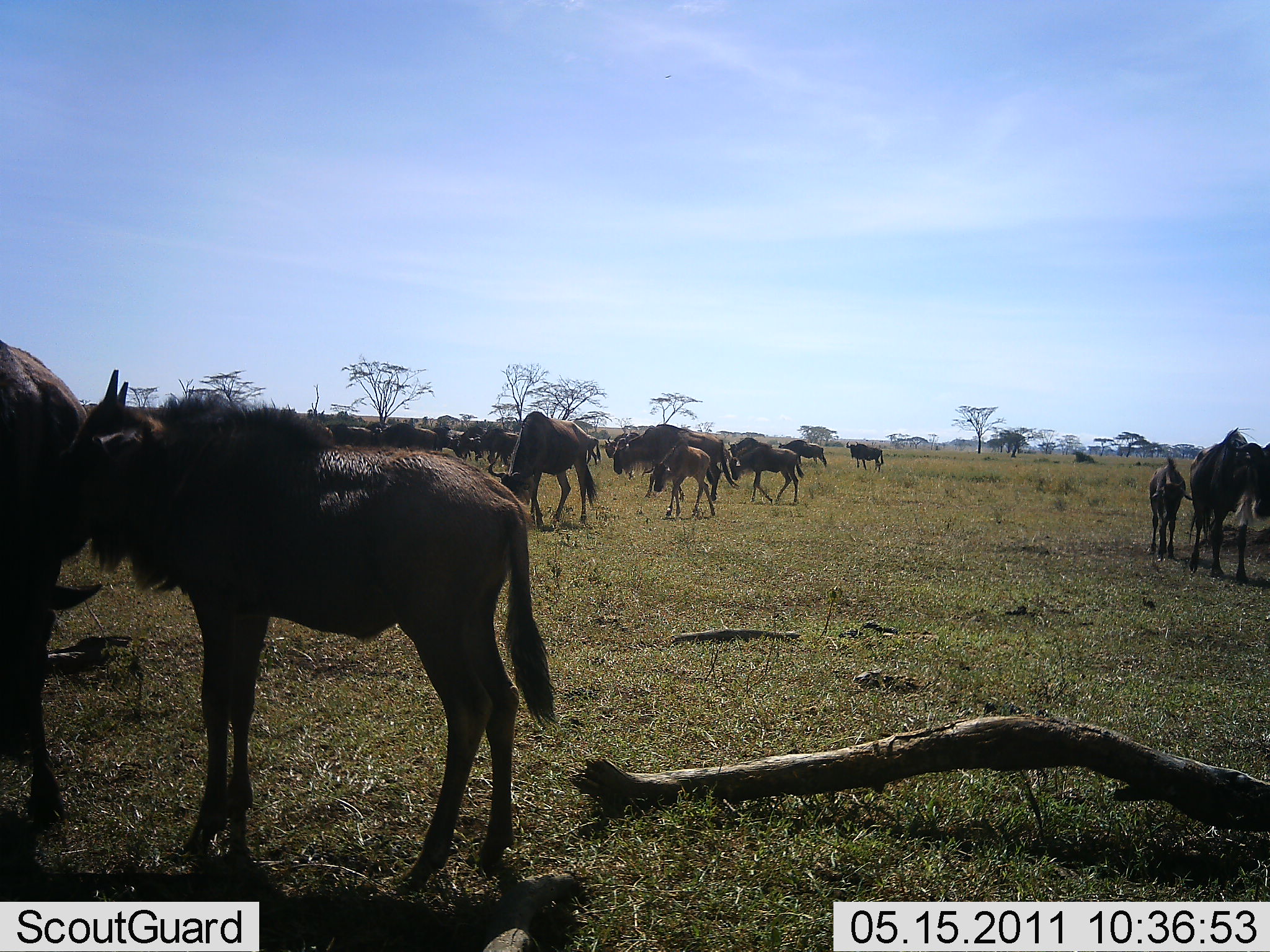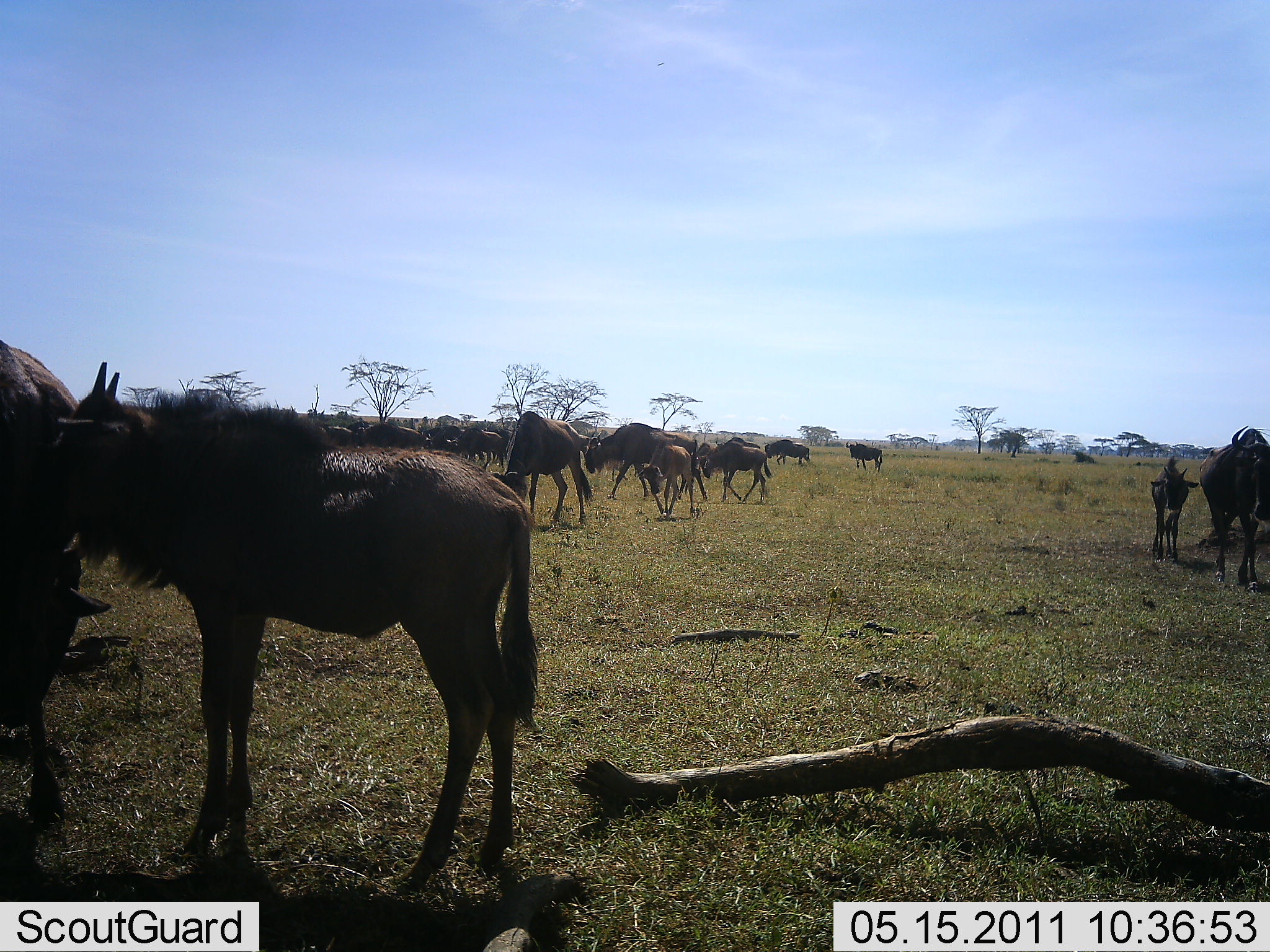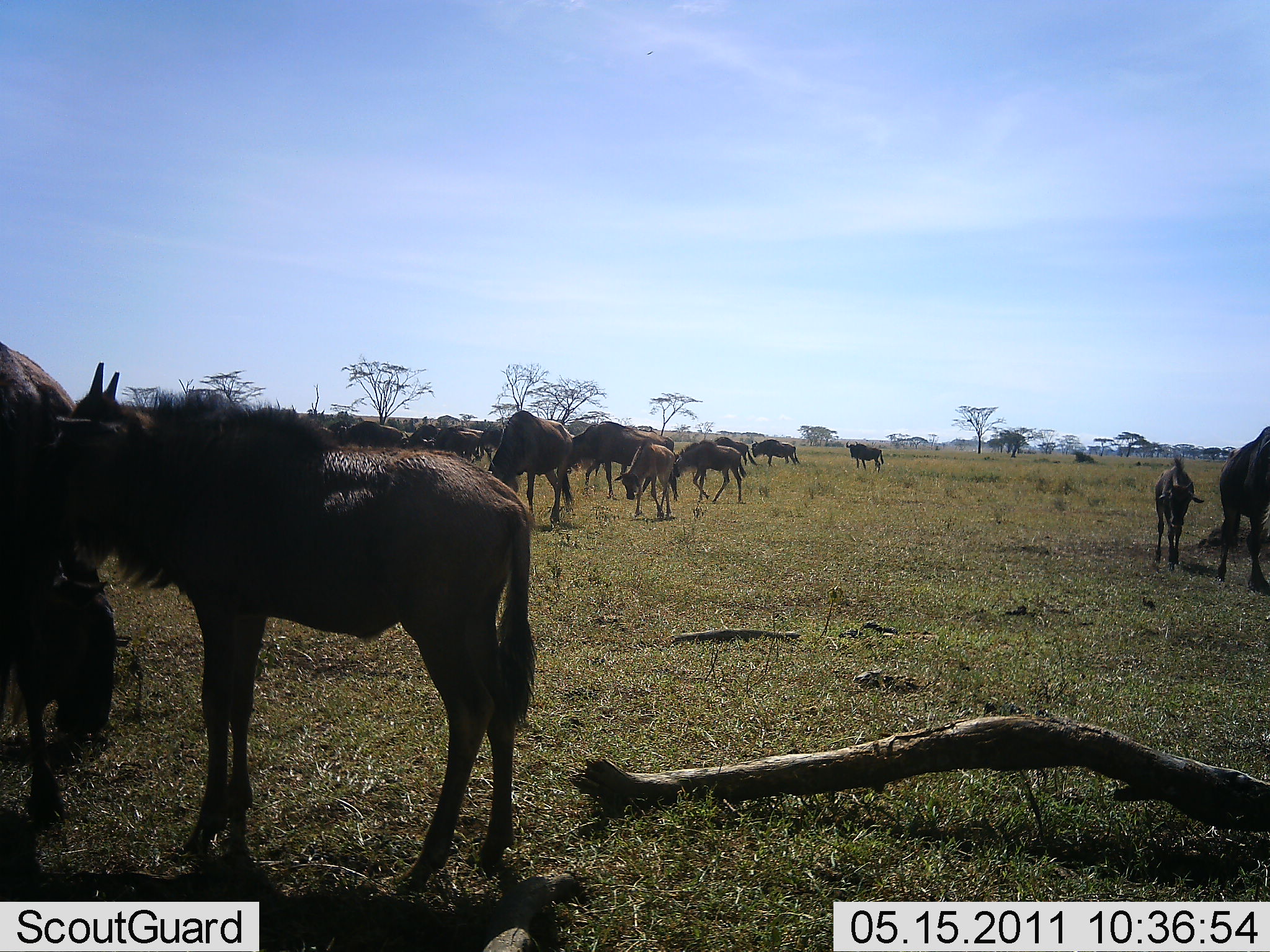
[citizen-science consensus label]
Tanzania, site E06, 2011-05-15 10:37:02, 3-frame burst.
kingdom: Animalia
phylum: Chordata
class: Mammalia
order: Artiodactyla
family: Bovidae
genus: Connochaetes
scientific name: Connochaetes taurinus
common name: blue wildebeest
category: wildebeest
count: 11-50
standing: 69%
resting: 23%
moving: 62%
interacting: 8%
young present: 85%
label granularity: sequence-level